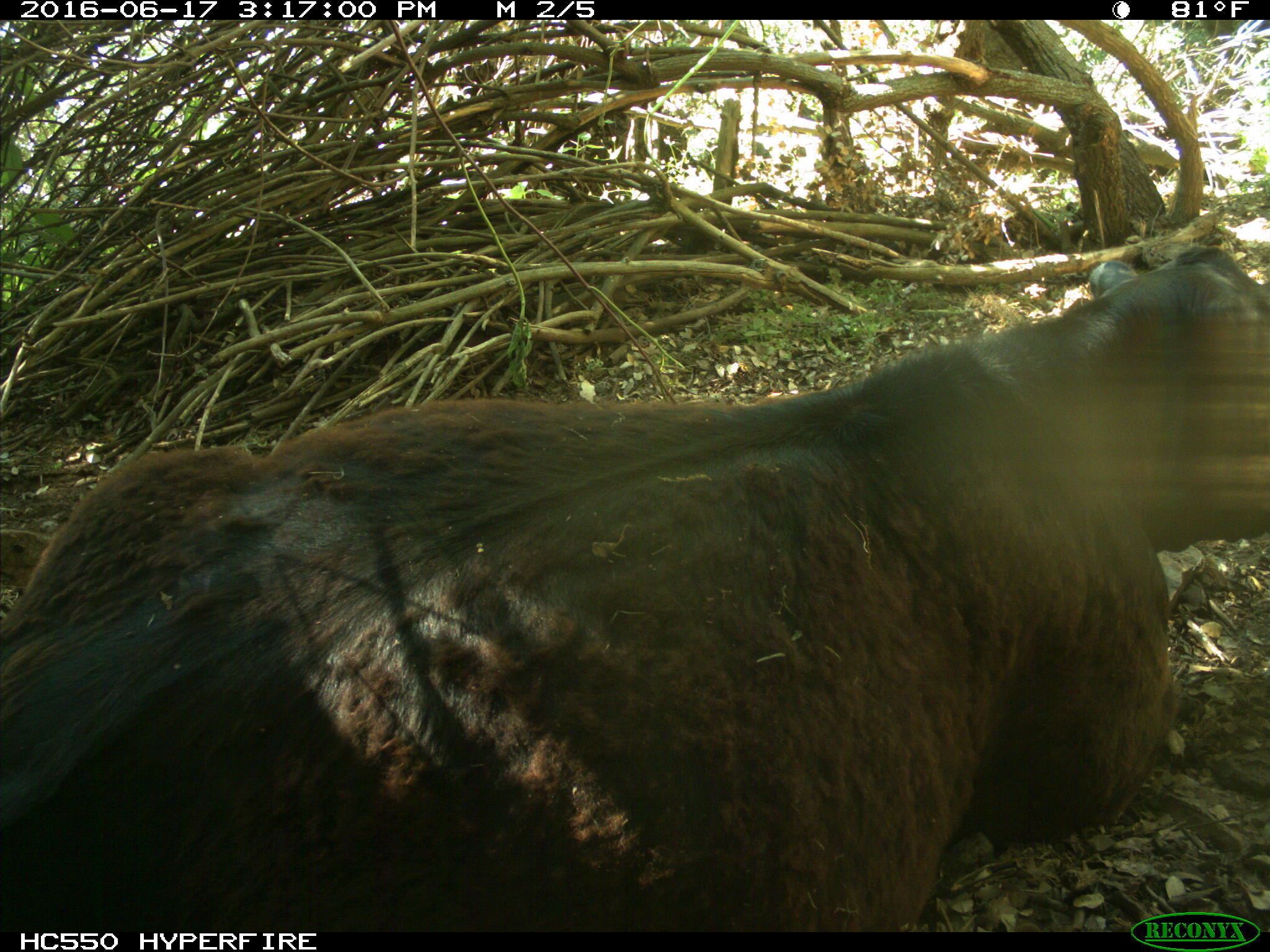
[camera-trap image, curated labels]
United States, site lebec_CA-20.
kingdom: Animalia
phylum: Chordata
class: Mammalia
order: Artiodactyla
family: Bovidae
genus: Bos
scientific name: Bos taurus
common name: domestic cow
Bos taurus (domestic cow).